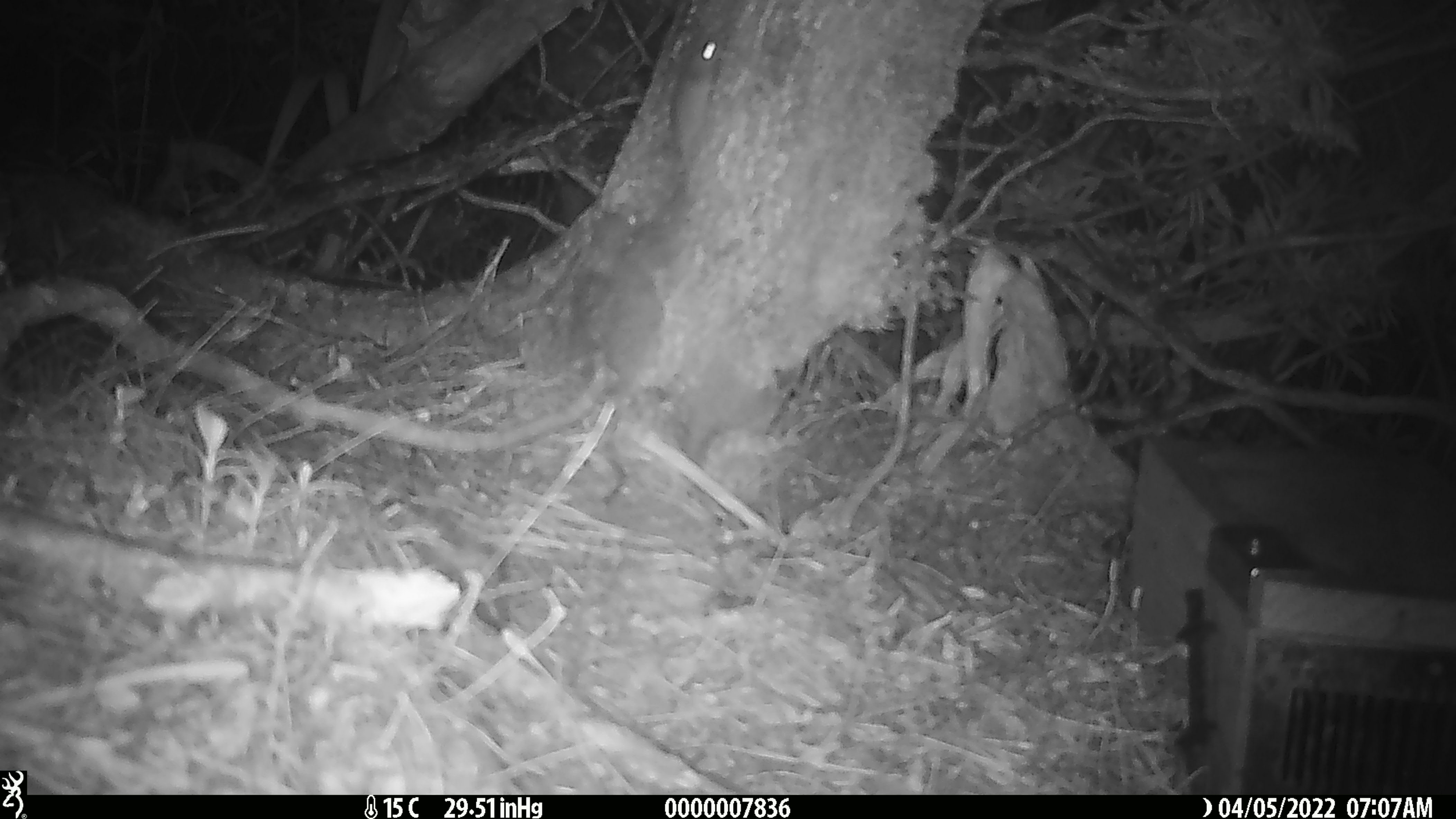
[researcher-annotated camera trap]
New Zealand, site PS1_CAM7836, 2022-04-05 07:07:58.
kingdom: Animalia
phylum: Chordata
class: Mammalia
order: Rodentia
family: Muridae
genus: Mus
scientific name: Mus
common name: mouse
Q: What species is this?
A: Mouse (Mus).